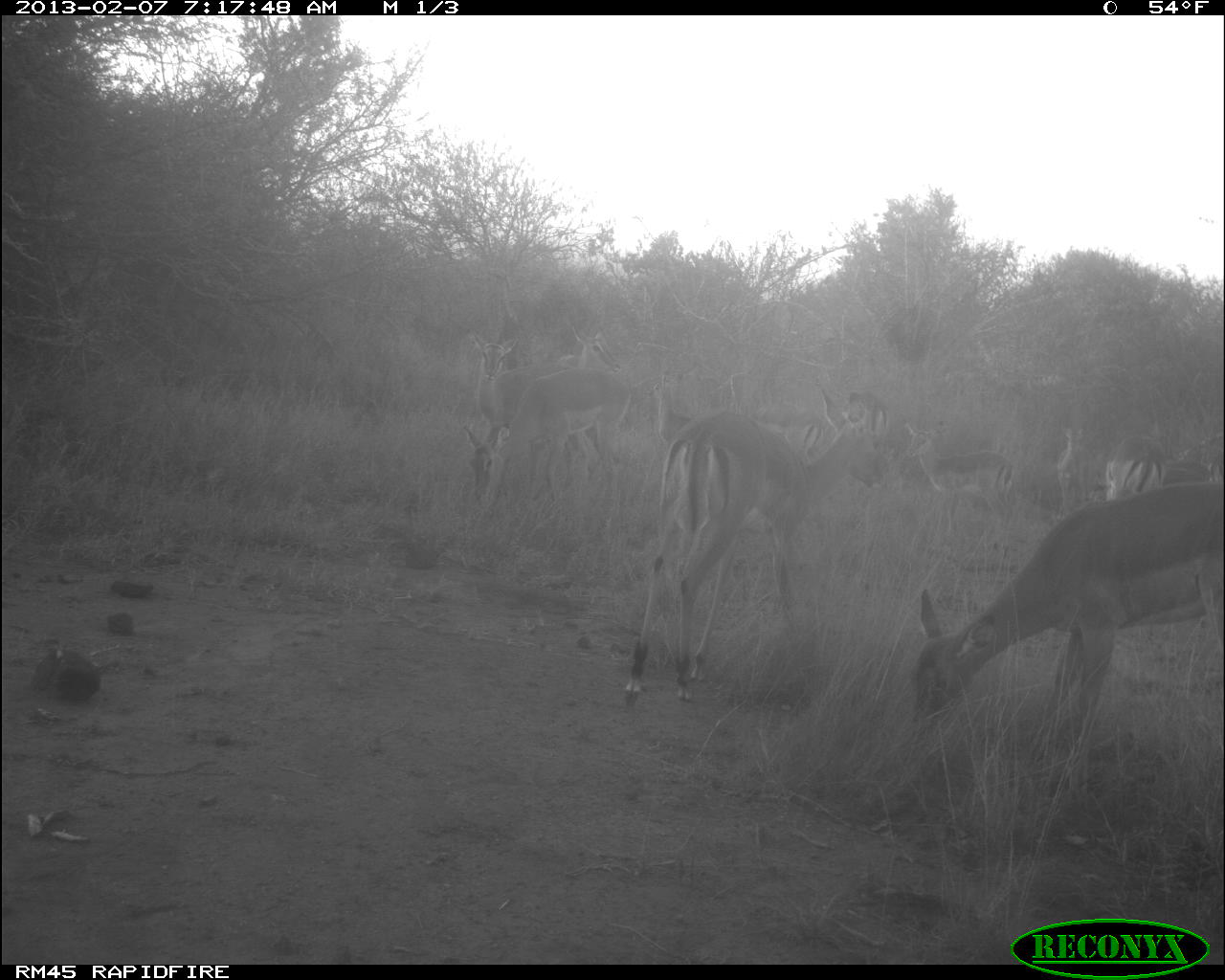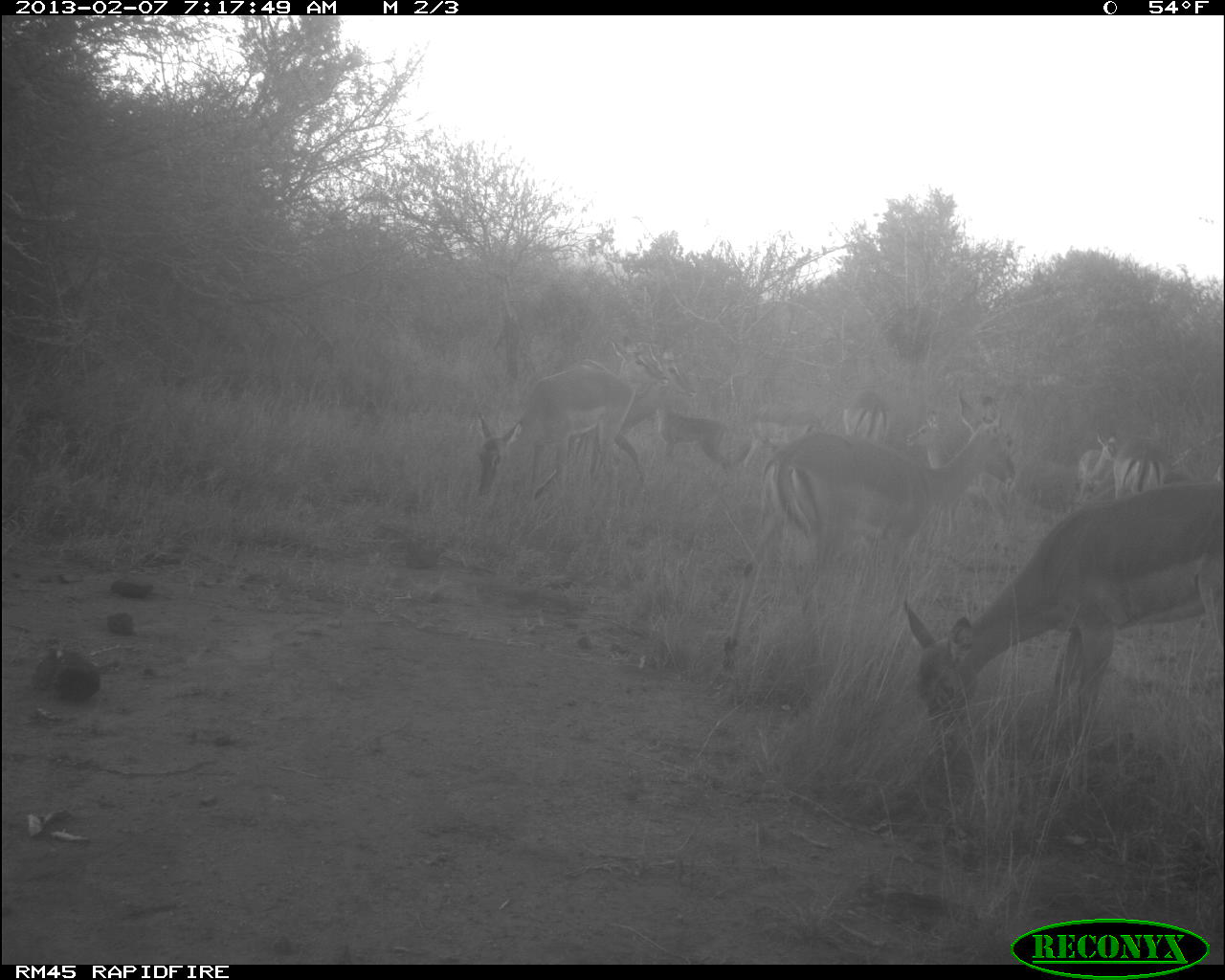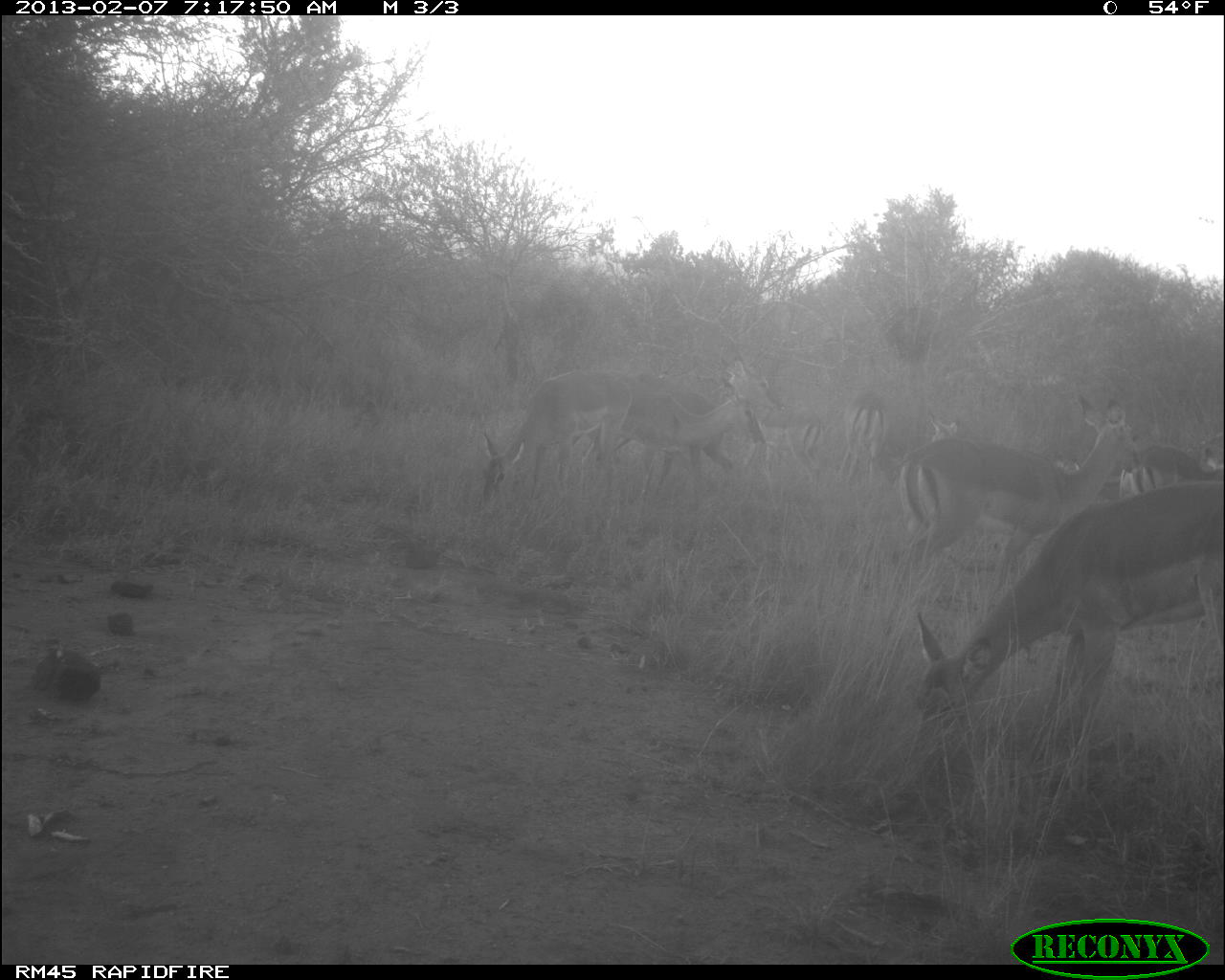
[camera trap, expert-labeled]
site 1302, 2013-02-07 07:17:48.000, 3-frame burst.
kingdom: Animalia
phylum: Chordata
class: Mammalia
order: Artiodactyla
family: Bovidae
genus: Aepyceros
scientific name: Aepyceros melampus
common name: impala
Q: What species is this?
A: Aepyceros melampus (impala).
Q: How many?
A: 11.